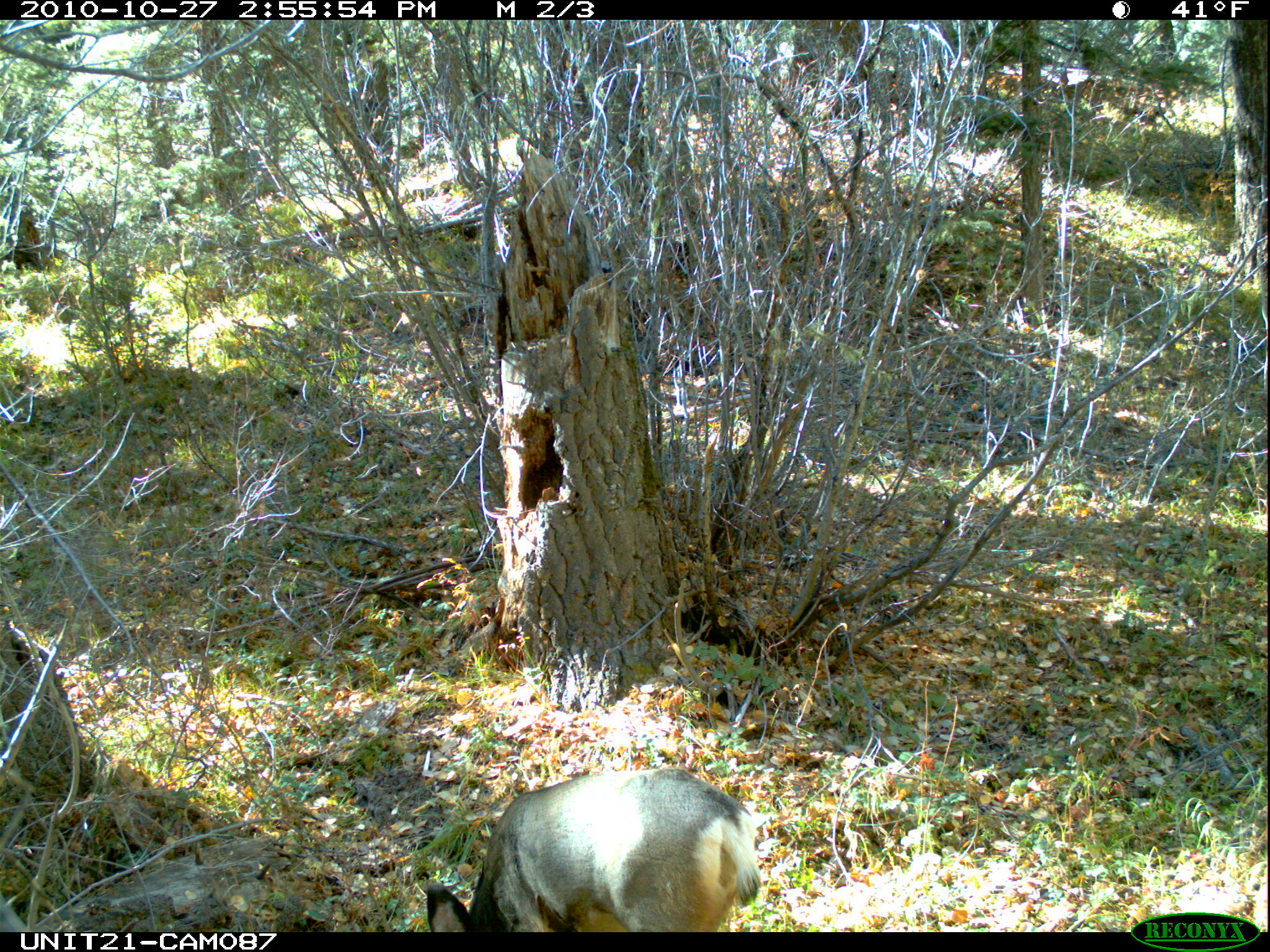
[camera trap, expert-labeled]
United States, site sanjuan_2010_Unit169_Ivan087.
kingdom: Animalia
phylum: Chordata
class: Mammalia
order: Artiodactyla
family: Cervidae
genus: Odocoileus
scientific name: Odocoileus hemionus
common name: mule deer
Odocoileus hemionus (mule deer).